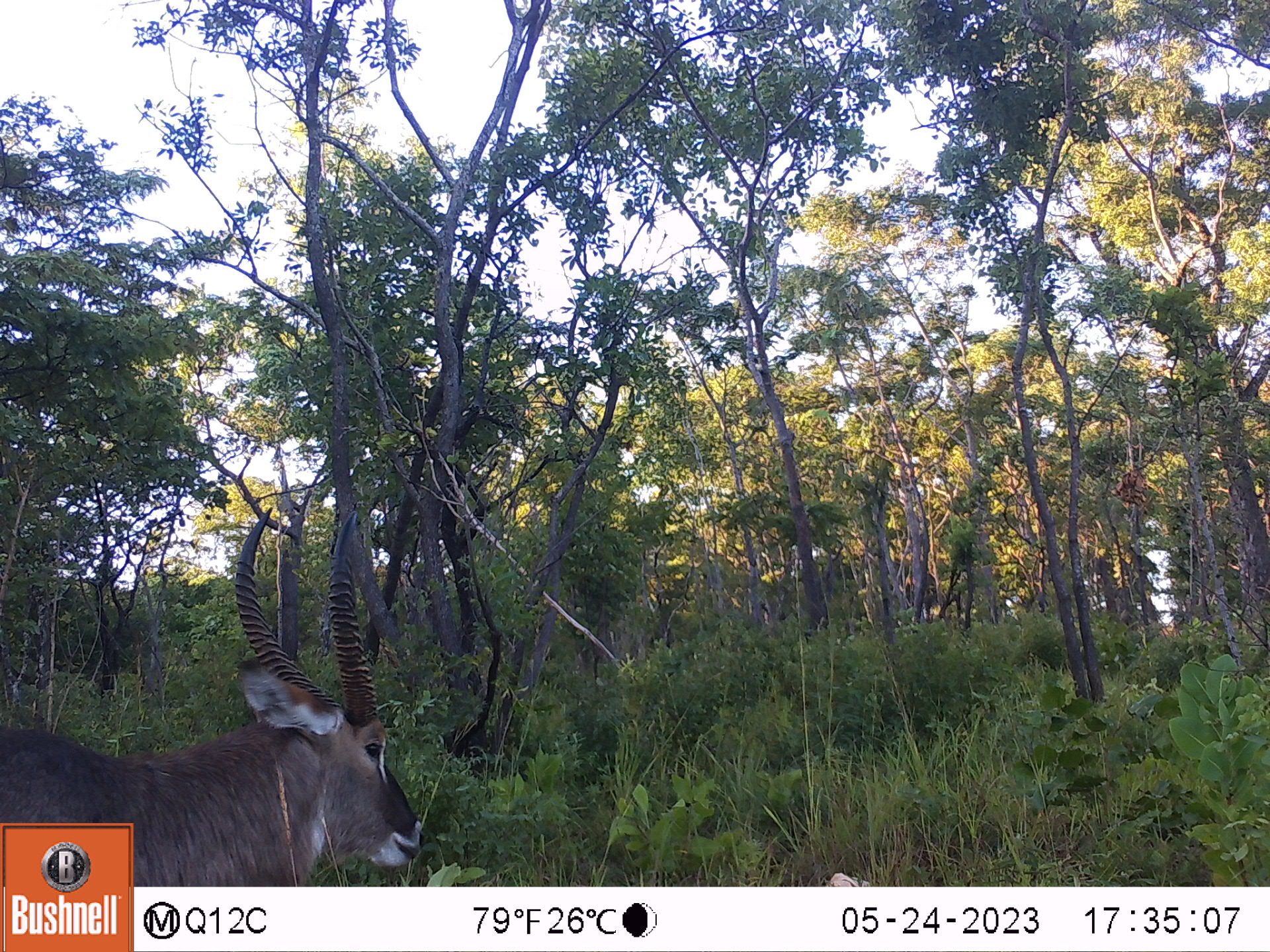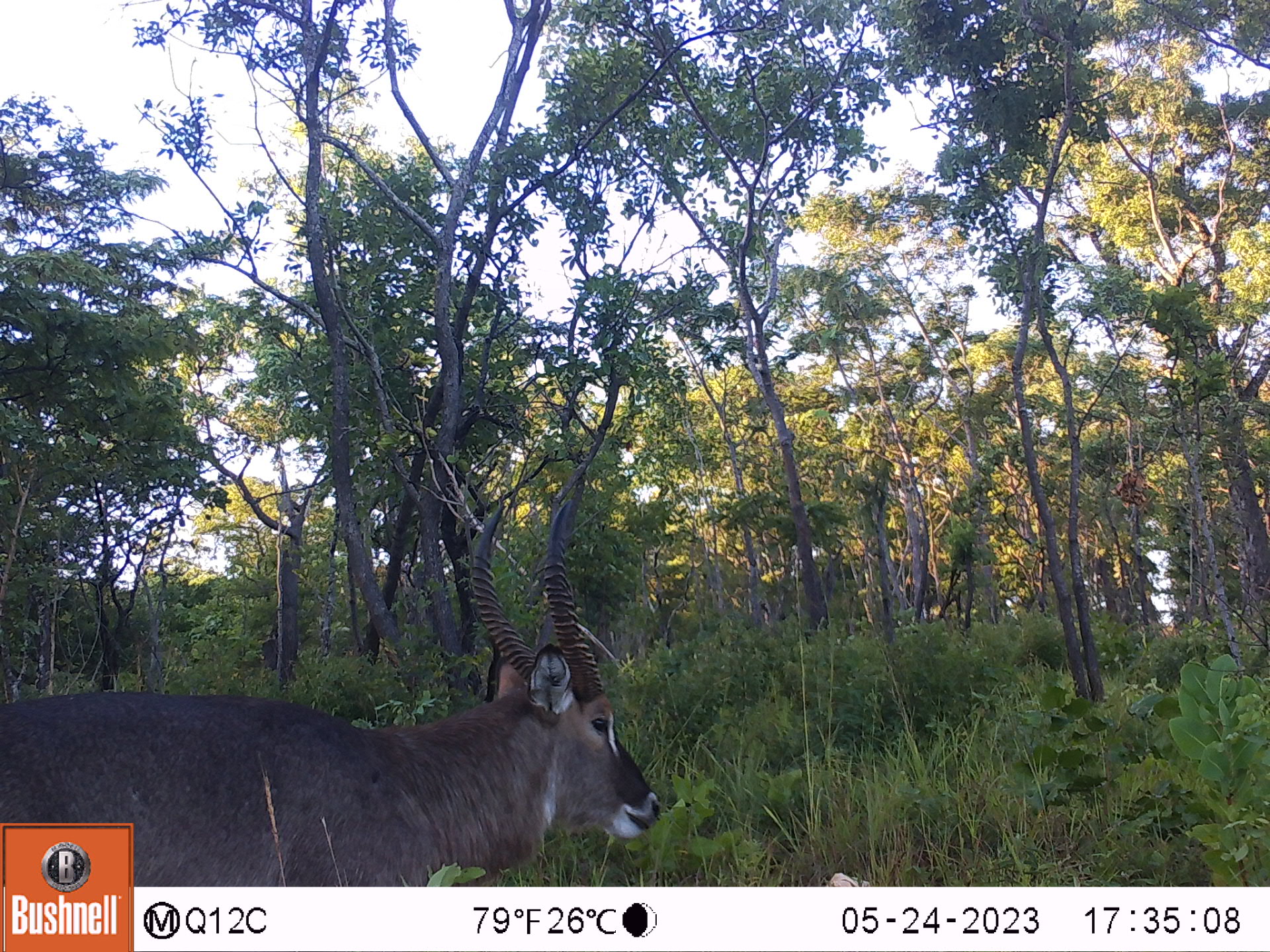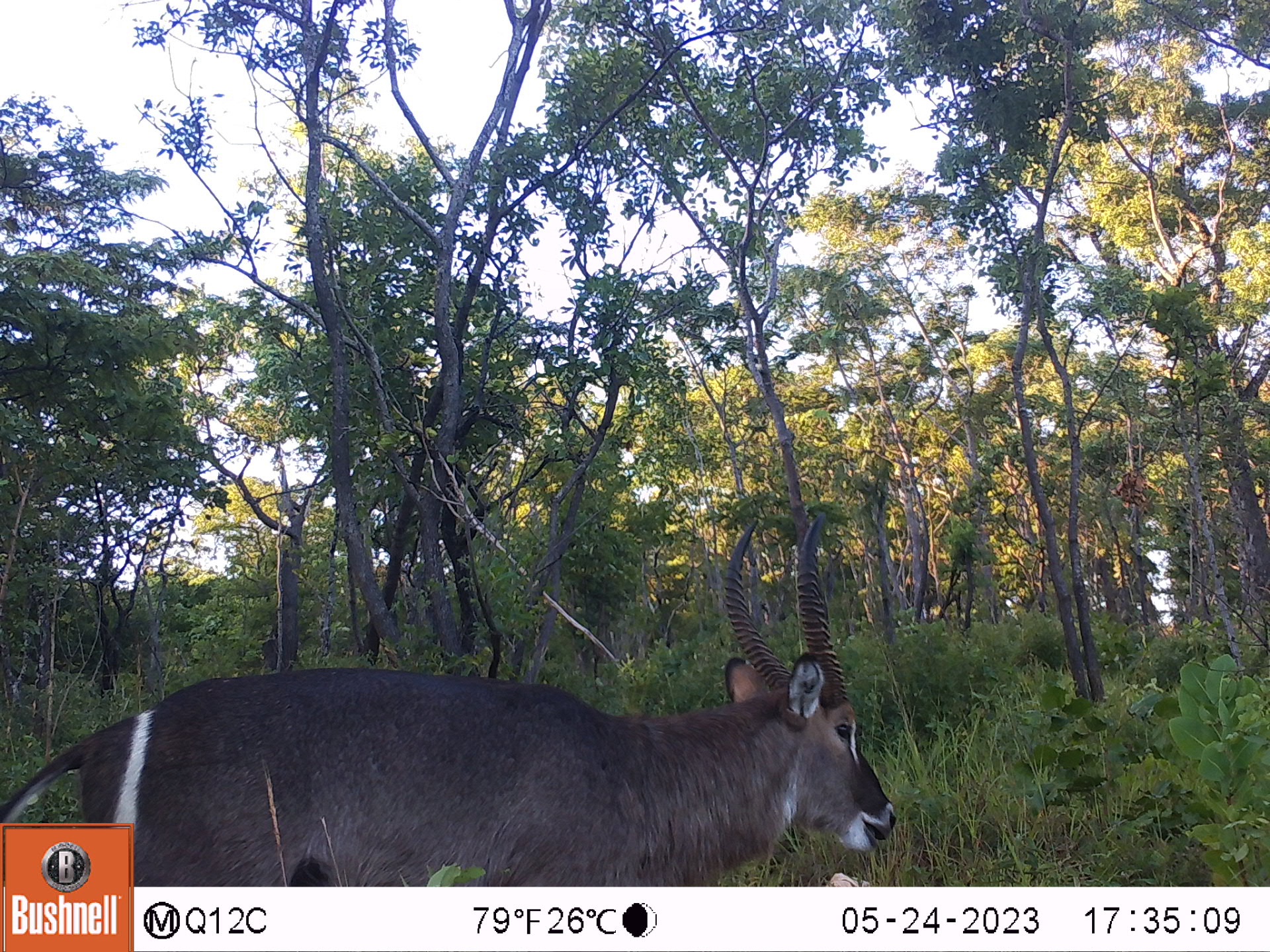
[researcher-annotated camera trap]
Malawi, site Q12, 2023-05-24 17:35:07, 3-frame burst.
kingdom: Animalia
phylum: Chordata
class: Mammalia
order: Artiodactyla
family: Bovidae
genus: Kobus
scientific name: Kobus ellipsiprymnus ellipsiprymnus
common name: common waterbuck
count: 1